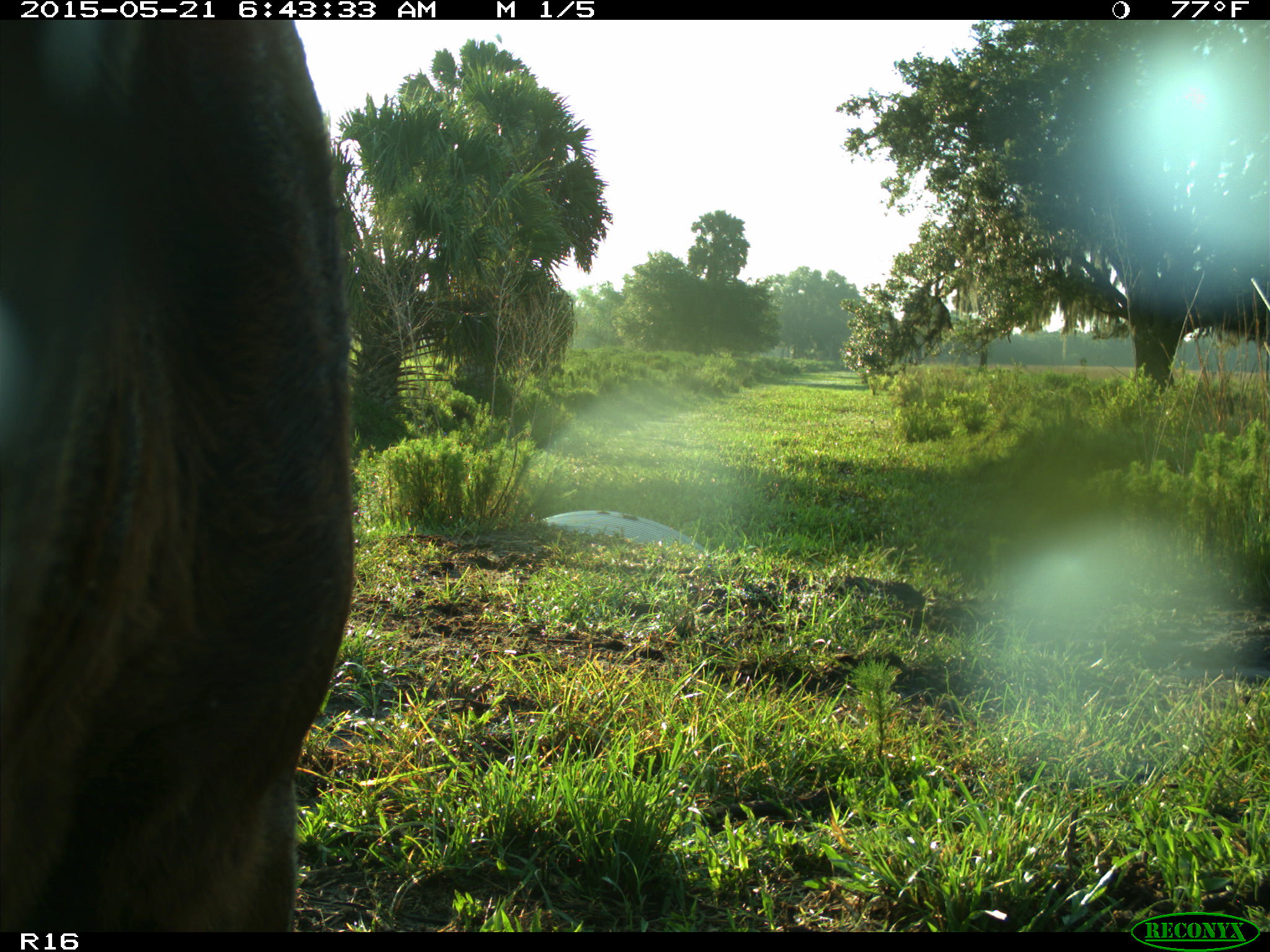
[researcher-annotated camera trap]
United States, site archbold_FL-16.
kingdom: Animalia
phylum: Chordata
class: Mammalia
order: Artiodactyla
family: Bovidae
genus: Bos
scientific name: Bos taurus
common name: domestic cow